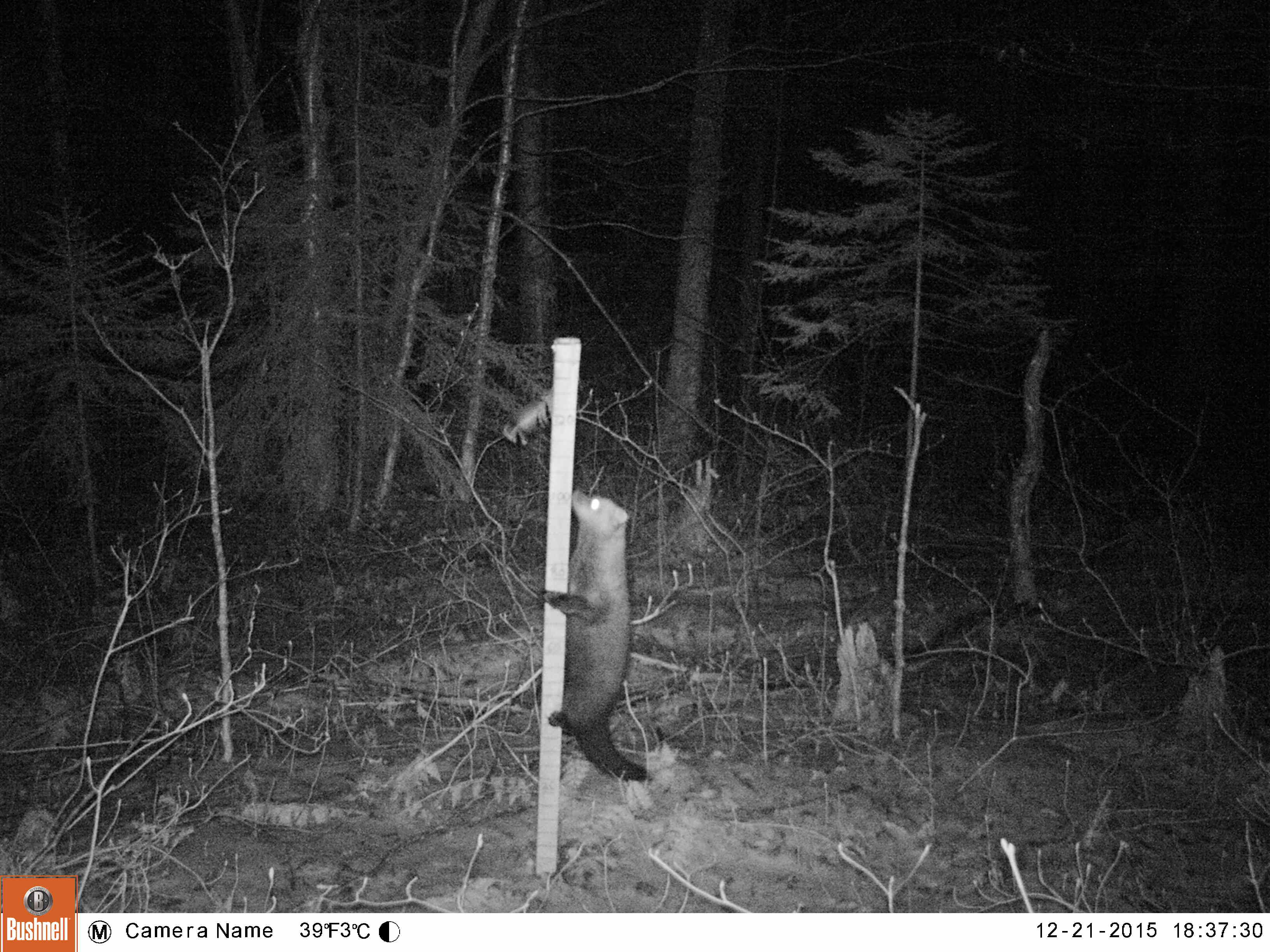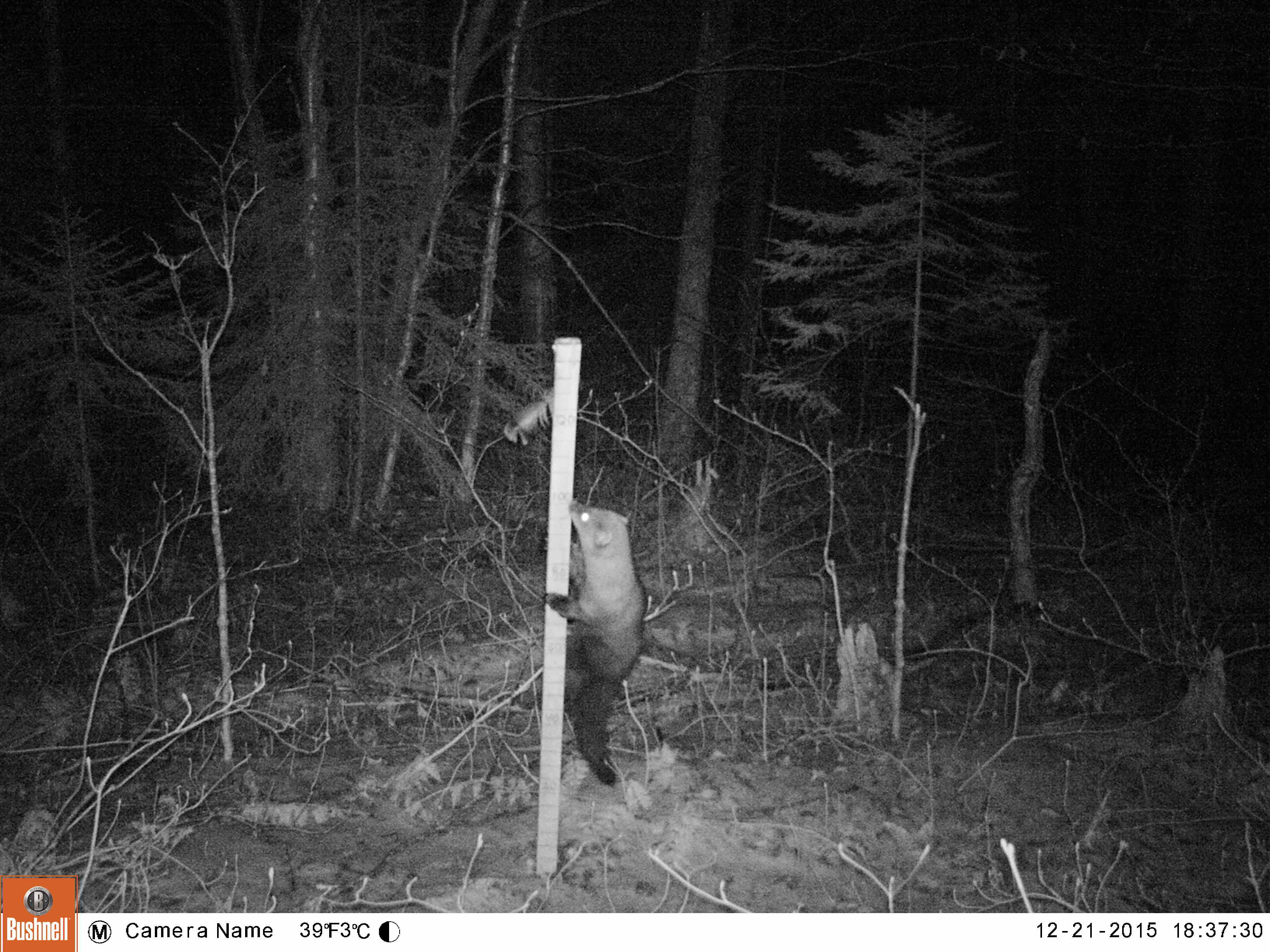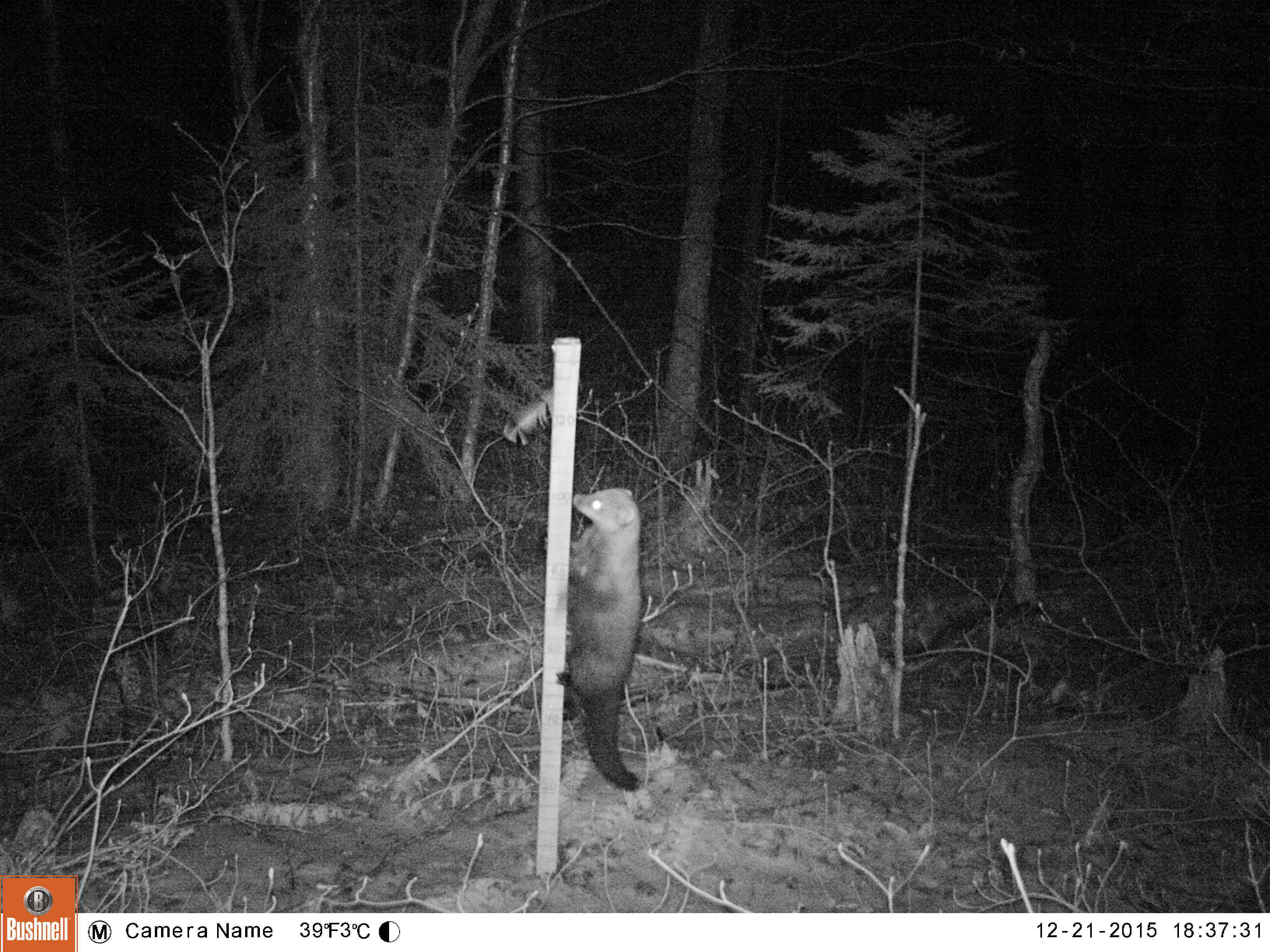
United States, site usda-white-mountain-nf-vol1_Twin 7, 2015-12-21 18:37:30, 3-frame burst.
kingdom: Animalia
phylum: Chordata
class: Mammalia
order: Carnivora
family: Mustelidae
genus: Pekania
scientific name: Pekania pennanti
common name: fisher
Fisher (Pekania pennanti).